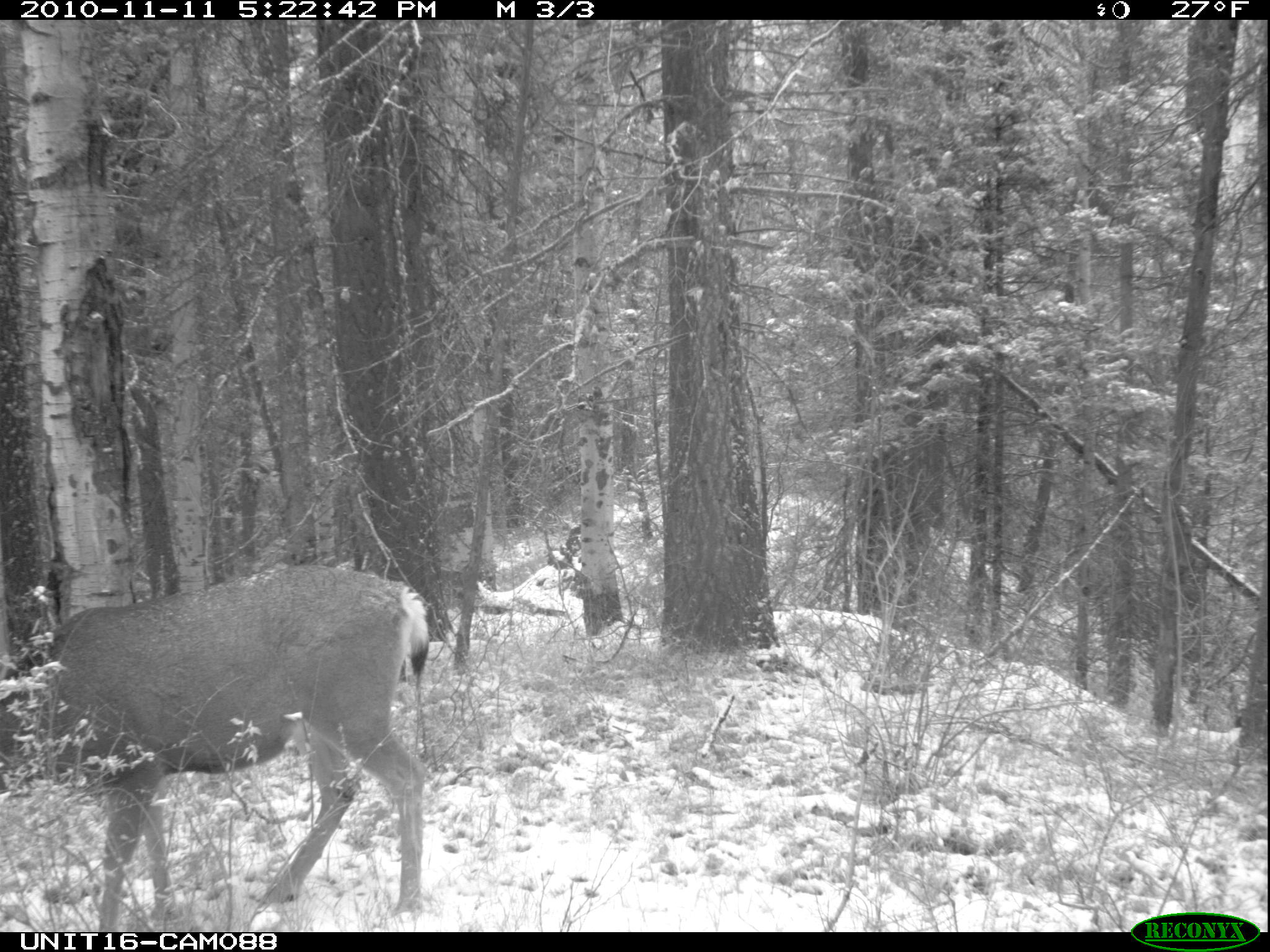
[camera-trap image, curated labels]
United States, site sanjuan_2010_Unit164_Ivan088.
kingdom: Animalia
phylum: Chordata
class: Mammalia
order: Artiodactyla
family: Cervidae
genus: Odocoileus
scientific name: Odocoileus hemionus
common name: mule deer